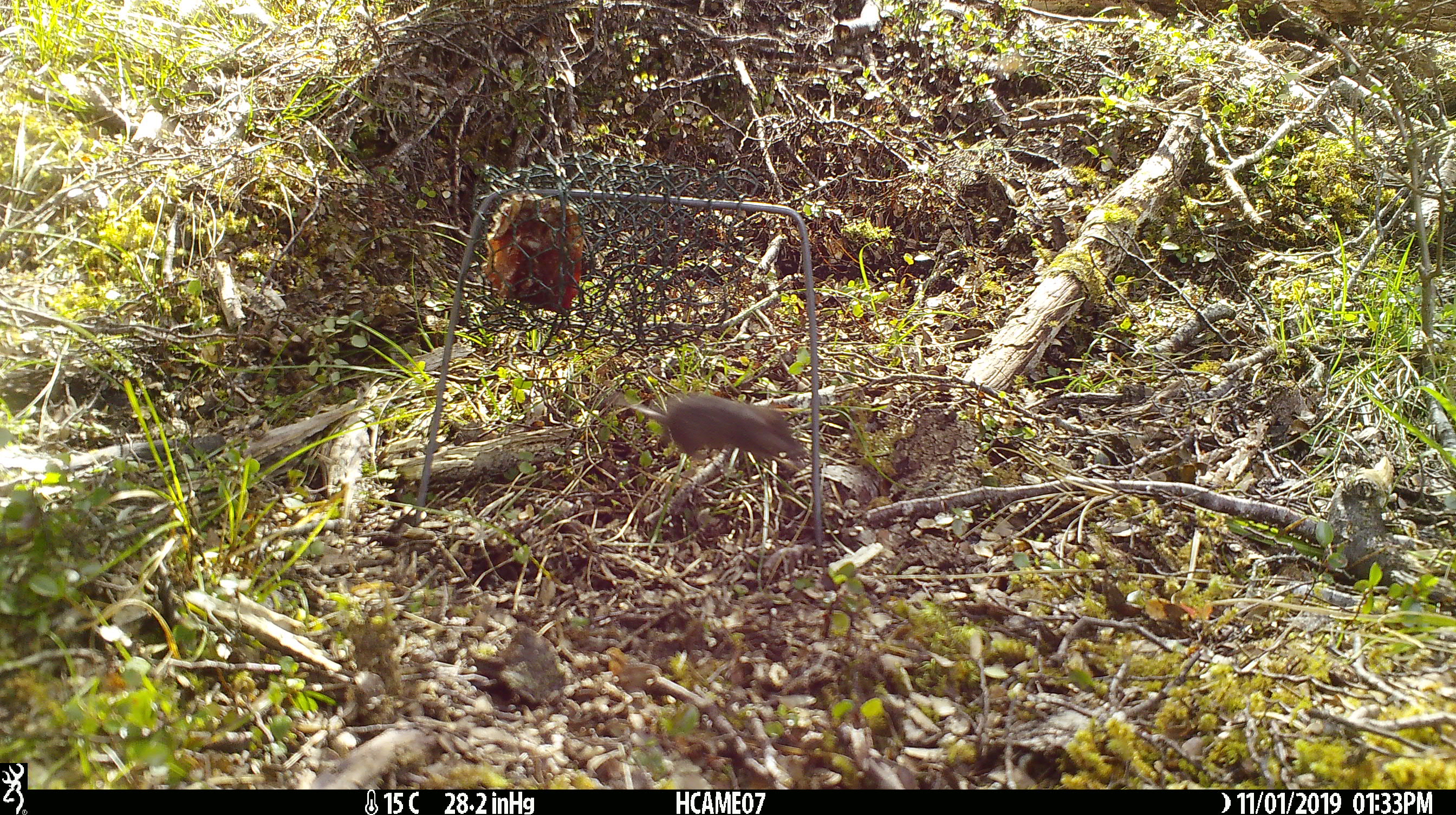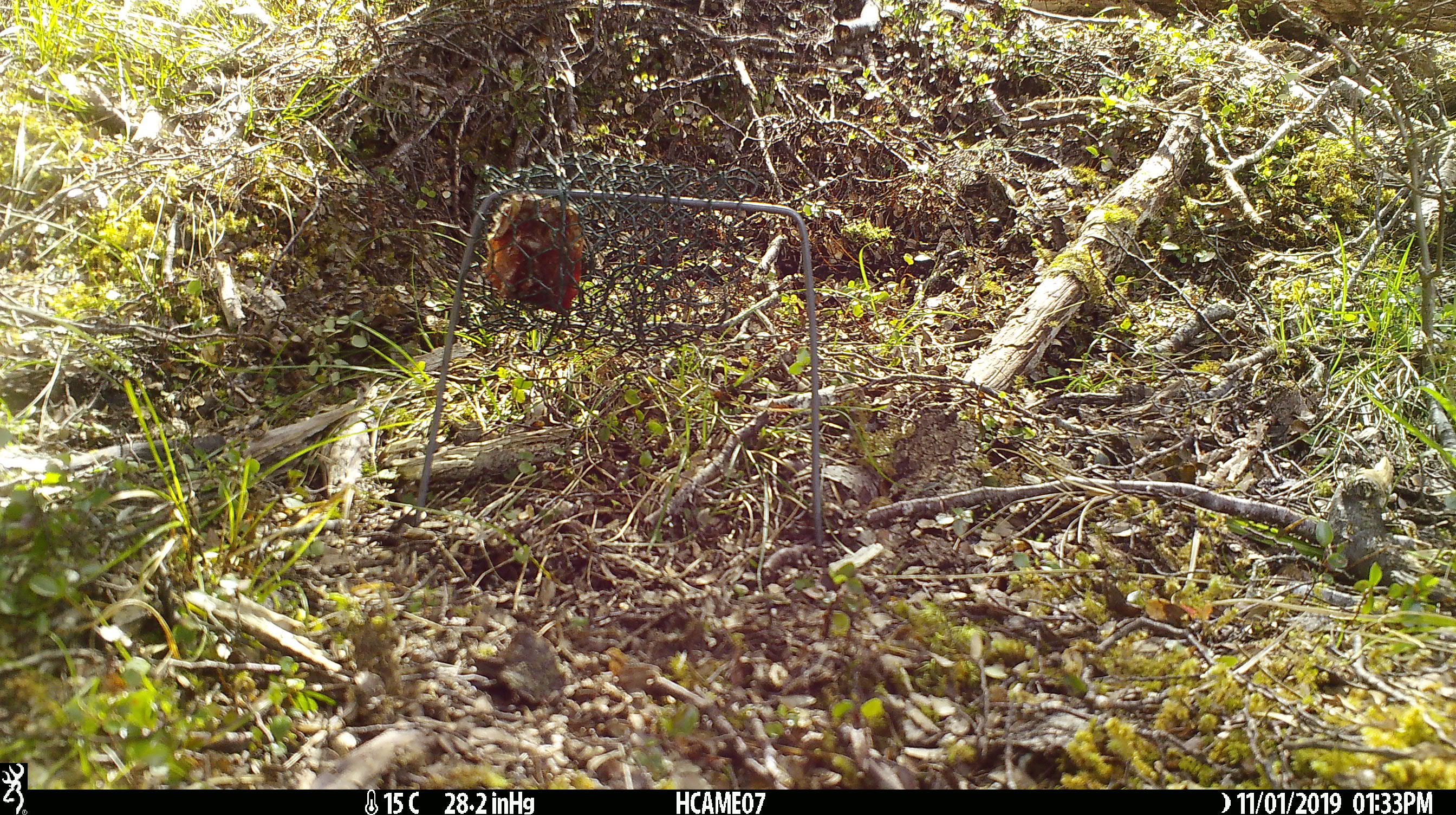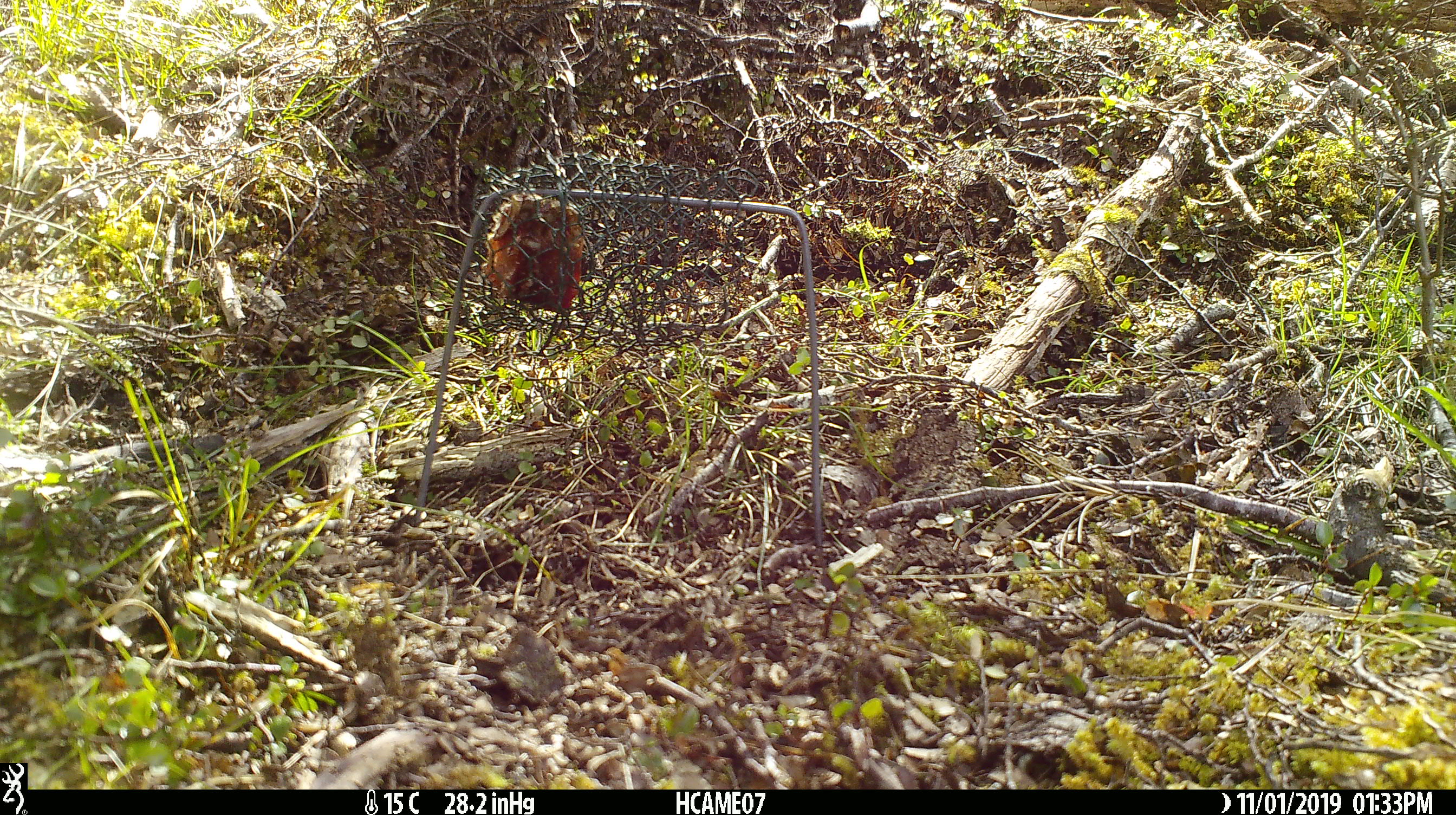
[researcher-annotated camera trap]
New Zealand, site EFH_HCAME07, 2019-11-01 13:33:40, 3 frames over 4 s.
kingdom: Animalia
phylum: Chordata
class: Mammalia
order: Rodentia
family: Muridae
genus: Mus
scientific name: Mus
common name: mouse